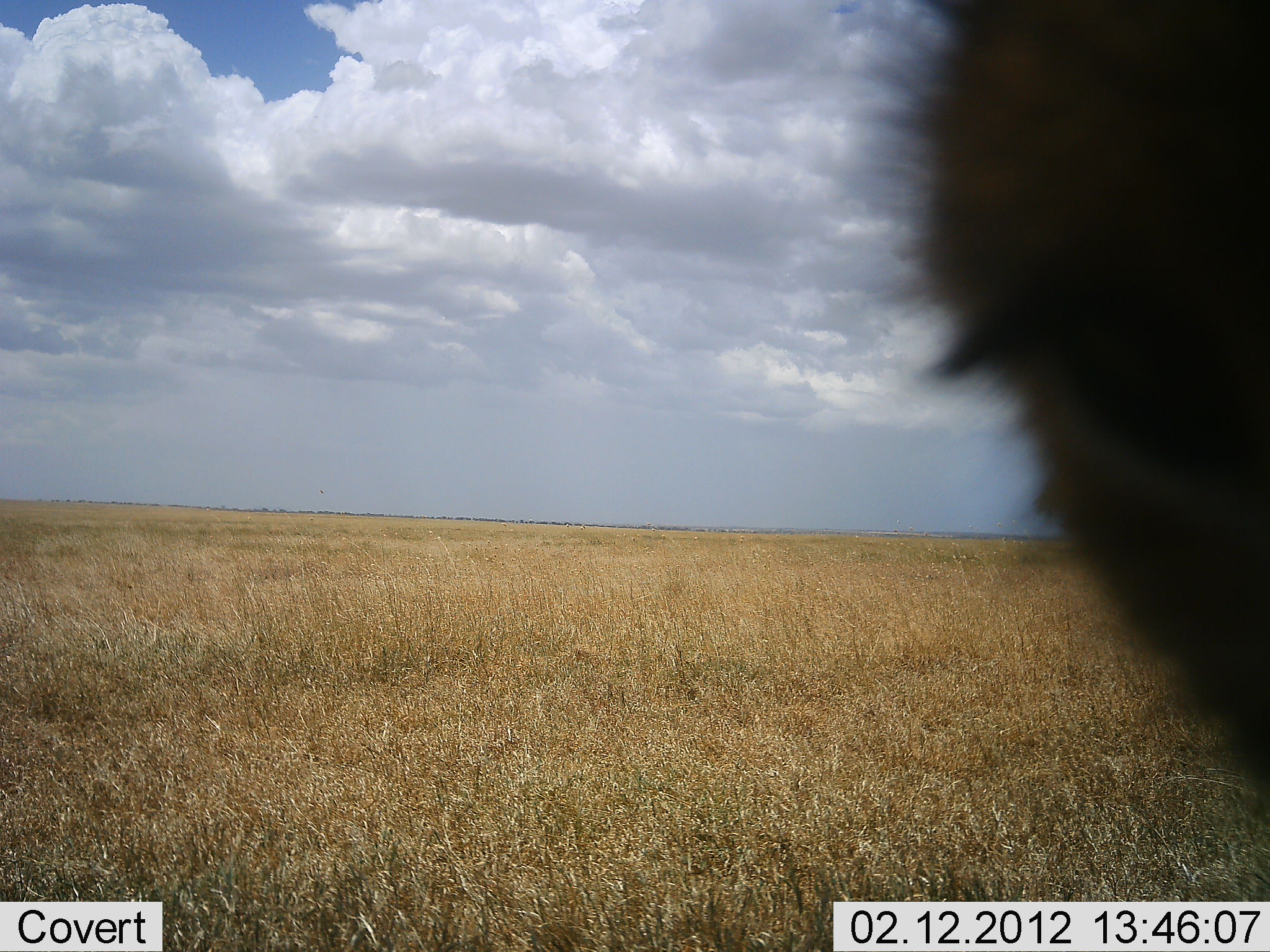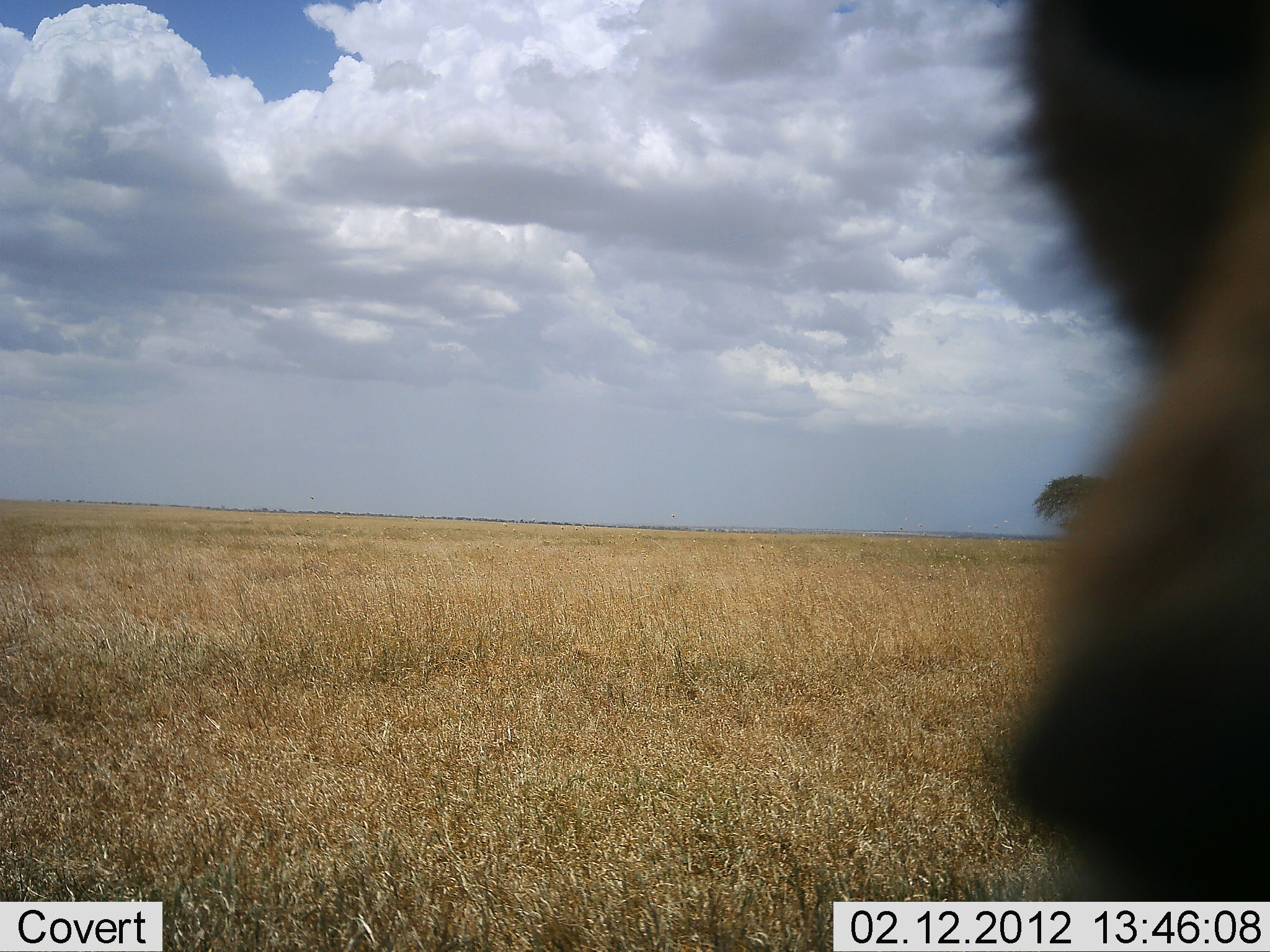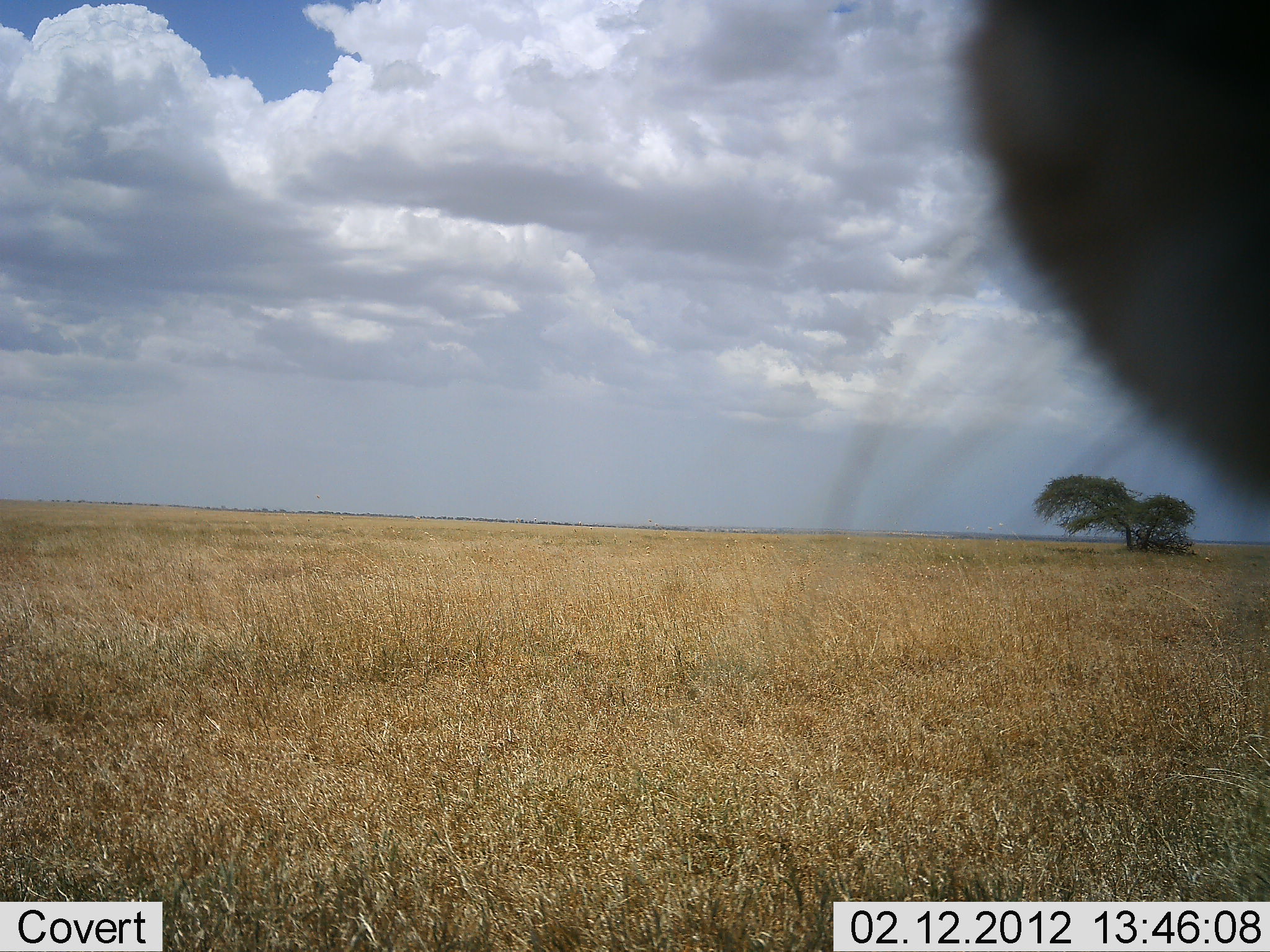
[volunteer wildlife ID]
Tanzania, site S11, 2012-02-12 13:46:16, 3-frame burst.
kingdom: Animalia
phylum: Chordata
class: Mammalia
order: Carnivora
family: Canidae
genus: Lupulella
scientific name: Lupulella mesomelas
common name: black-backed jackal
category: jackal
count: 1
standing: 67%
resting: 0%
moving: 33%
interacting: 17%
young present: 0%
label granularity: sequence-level